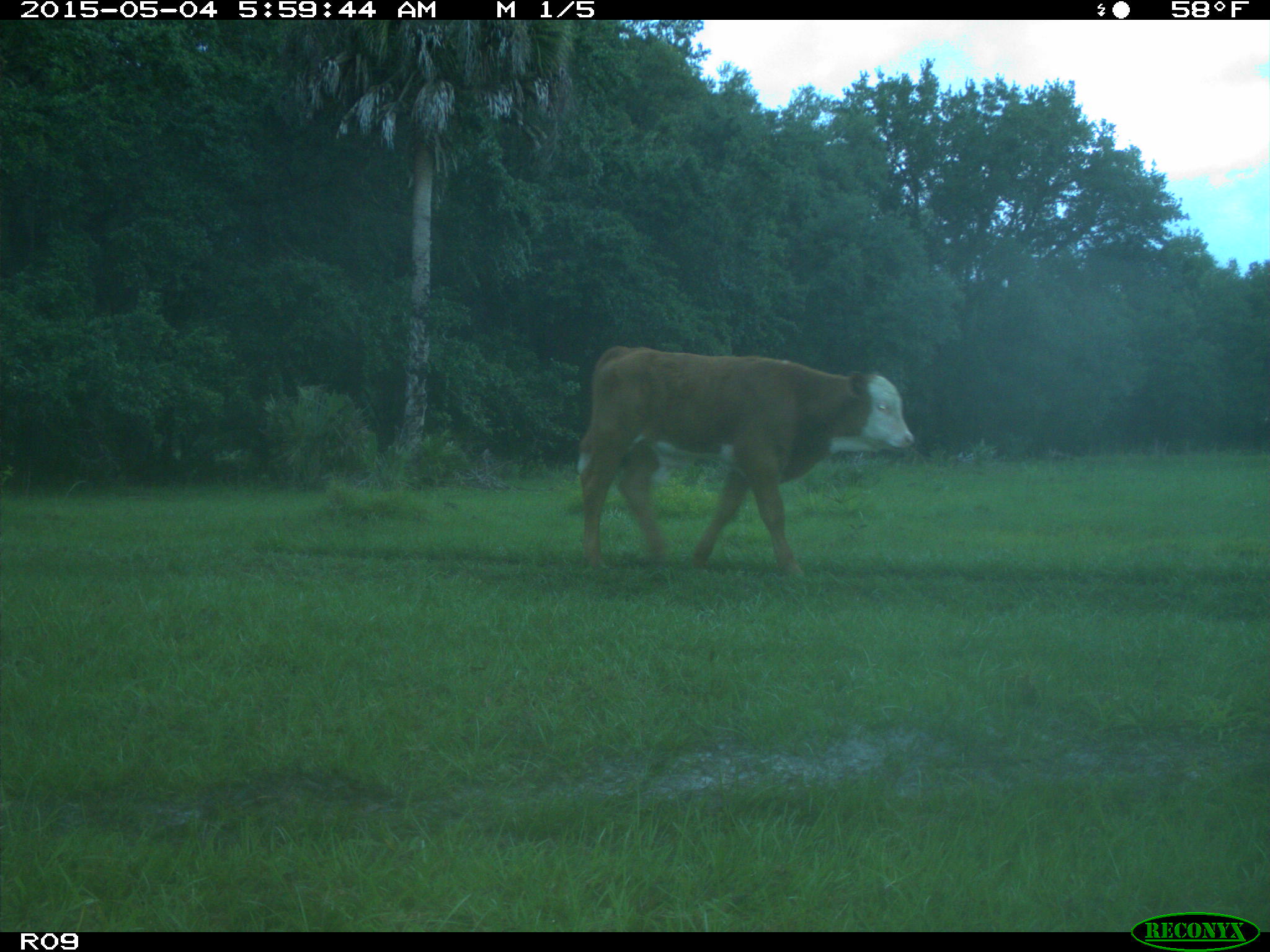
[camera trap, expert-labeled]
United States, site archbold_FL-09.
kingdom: Animalia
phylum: Chordata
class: Mammalia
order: Artiodactyla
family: Bovidae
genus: Bos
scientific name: Bos taurus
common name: domestic cow